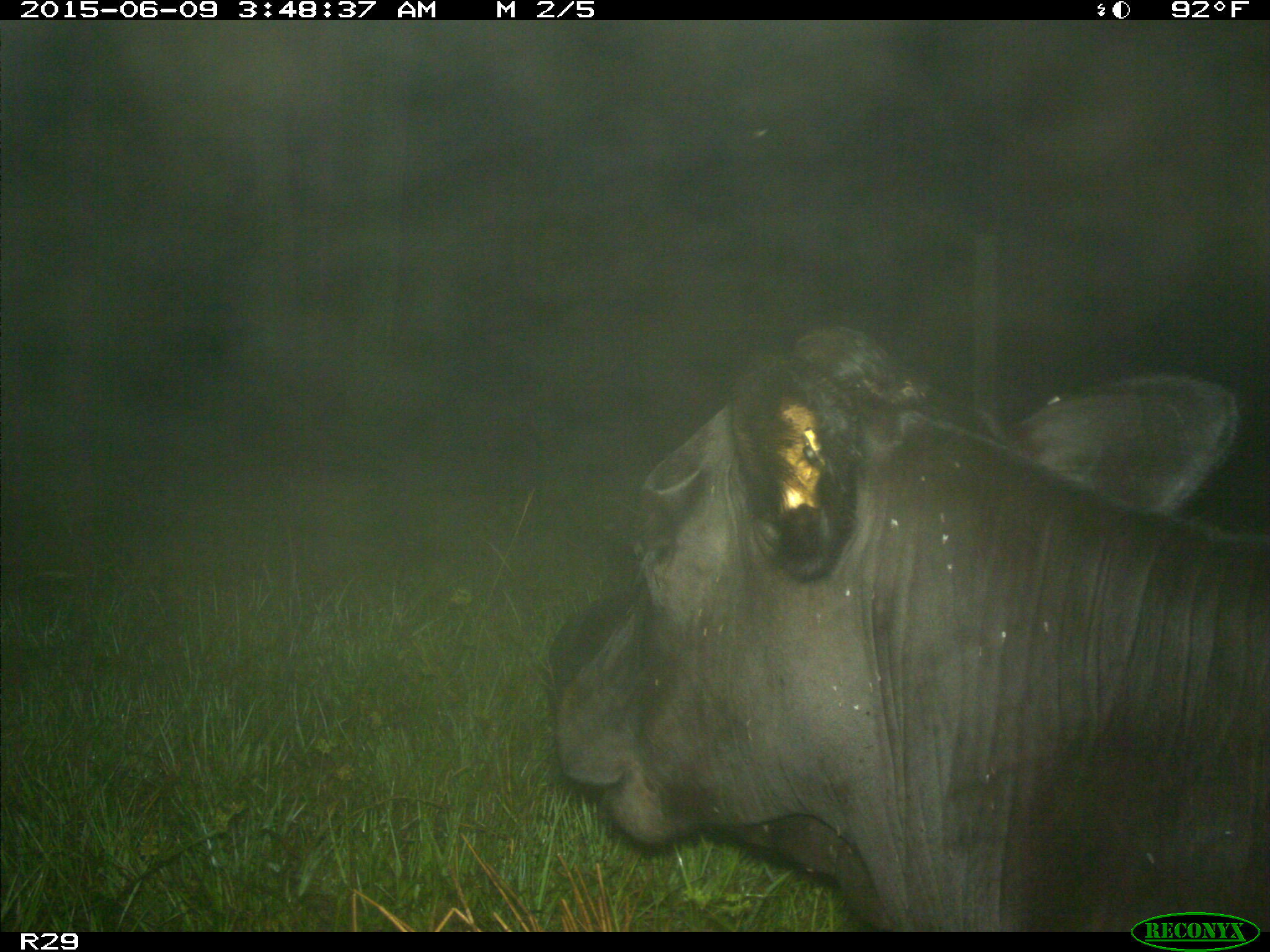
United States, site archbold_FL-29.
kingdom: Animalia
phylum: Chordata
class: Mammalia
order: Artiodactyla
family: Bovidae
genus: Bos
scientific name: Bos taurus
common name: domestic cow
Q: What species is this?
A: Bos taurus (domestic cow).